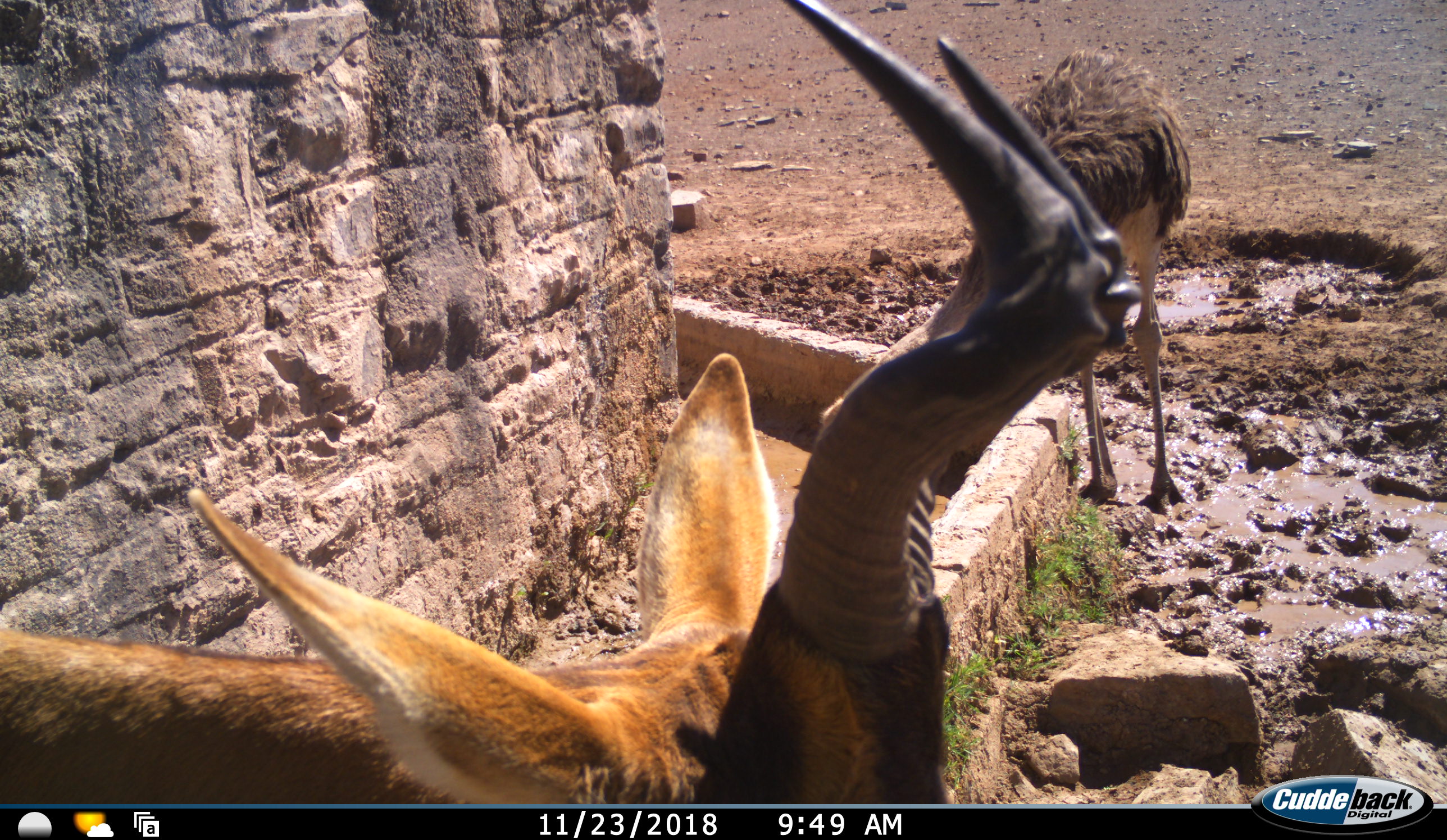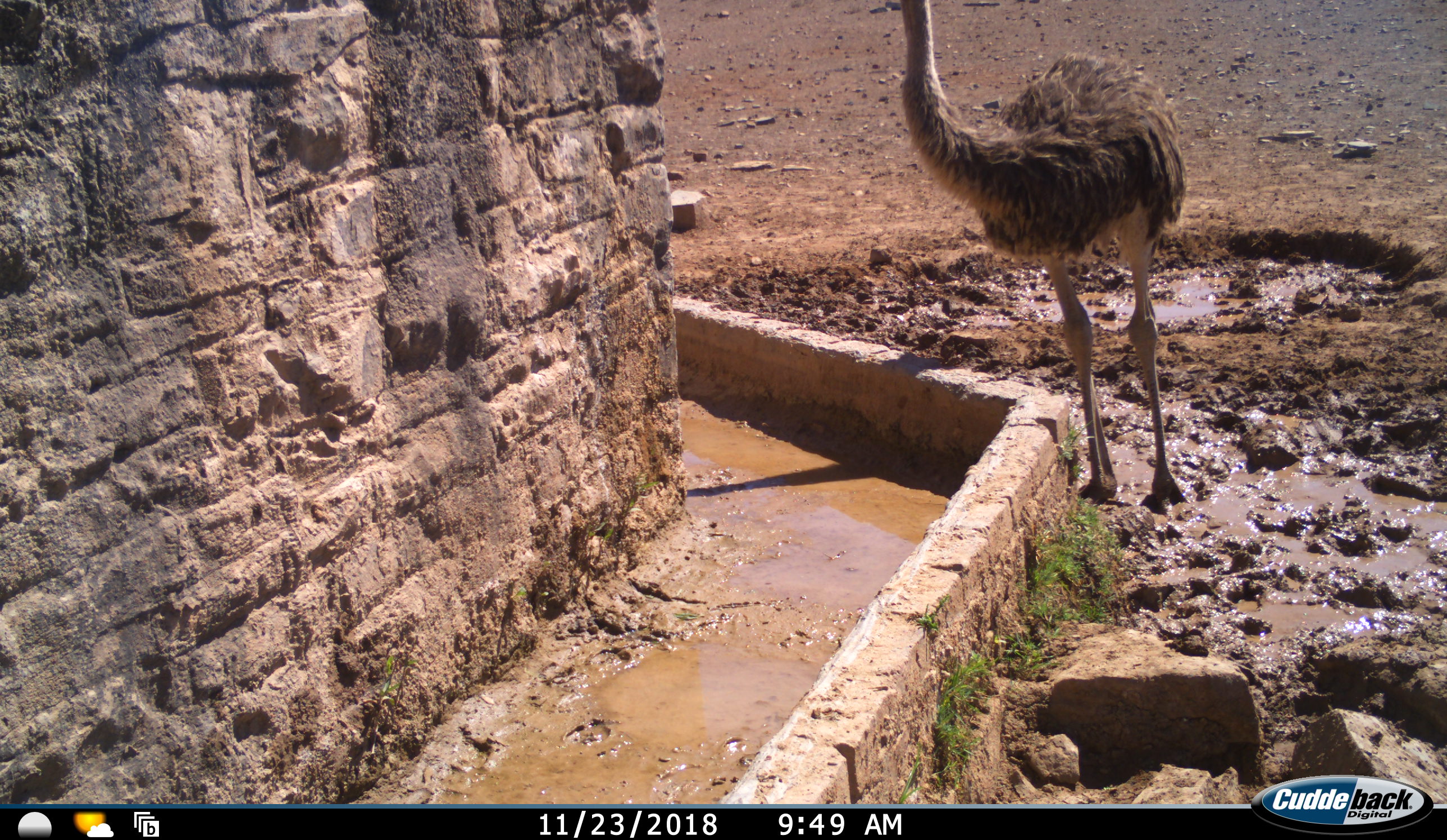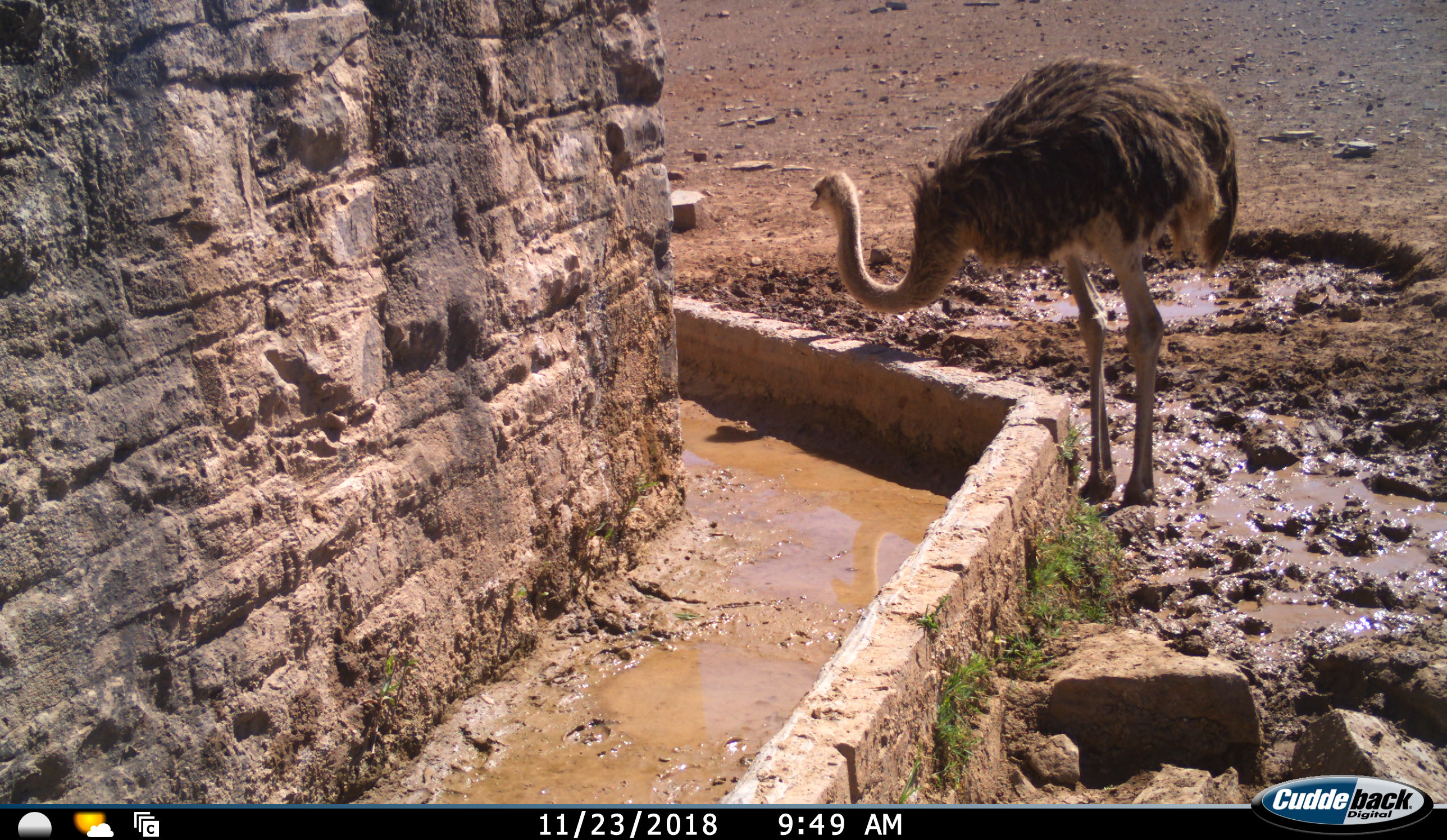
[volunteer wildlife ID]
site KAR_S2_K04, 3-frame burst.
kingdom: Animalia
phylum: Chordata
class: Mammalia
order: Artiodactyla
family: Bovidae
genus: Alcelaphus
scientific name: Alcelaphus buselaphus caama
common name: red hartebeest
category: hartebeestred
Hartebeestred (red hartebeest) (Alcelaphus buselaphus caama), count 1. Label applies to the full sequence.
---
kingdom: Animalia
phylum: Chordata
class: Aves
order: Struthioniformes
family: Struthionidae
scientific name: Struthionidae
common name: ostrich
Ostrich (Struthionidae), count 1. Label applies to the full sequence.